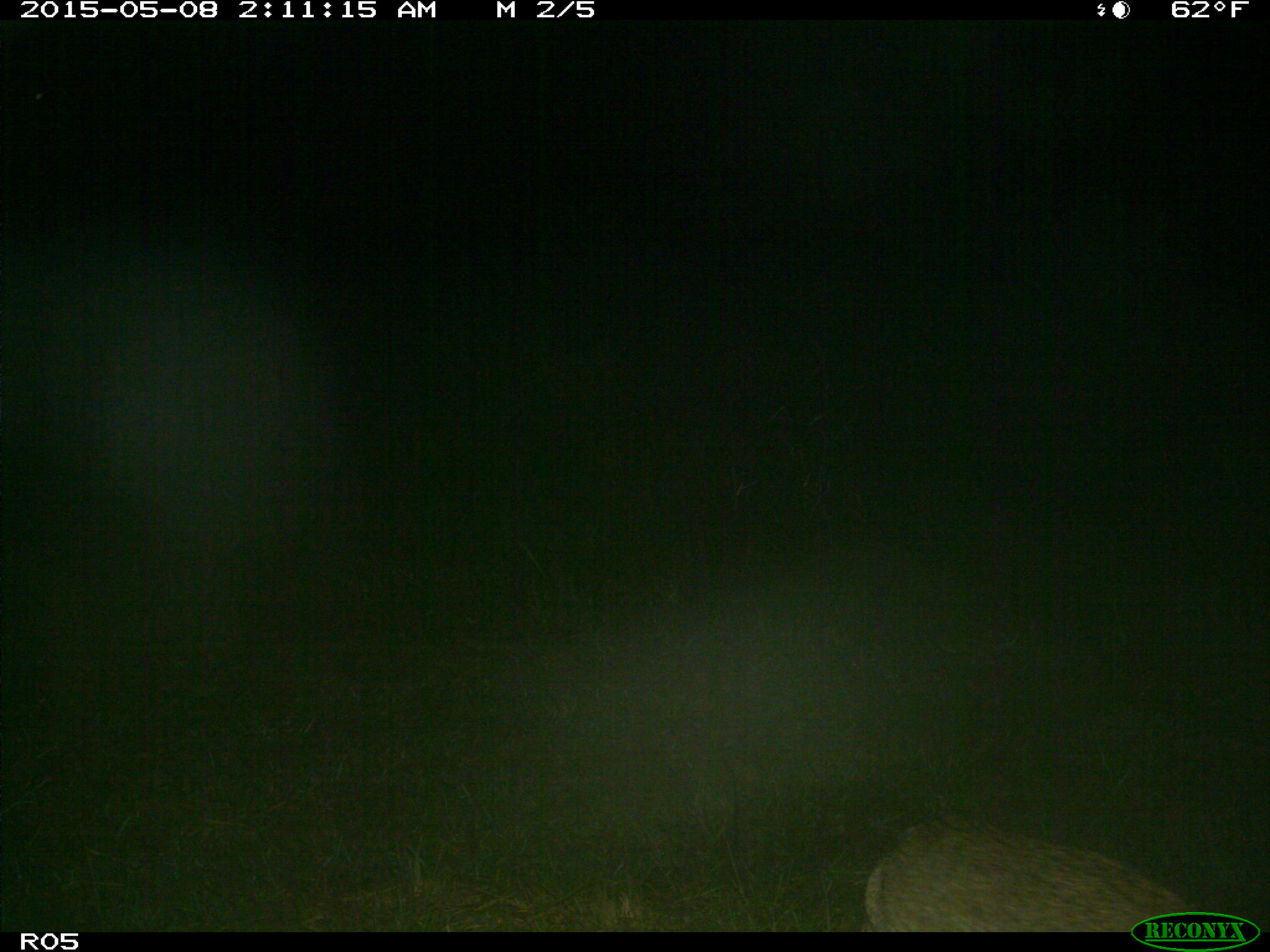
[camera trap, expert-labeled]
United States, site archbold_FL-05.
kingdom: Animalia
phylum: Chordata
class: Mammalia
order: Carnivora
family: Felidae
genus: Lynx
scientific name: Lynx rufus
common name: bobcat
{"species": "Lynx rufus (bobcat)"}